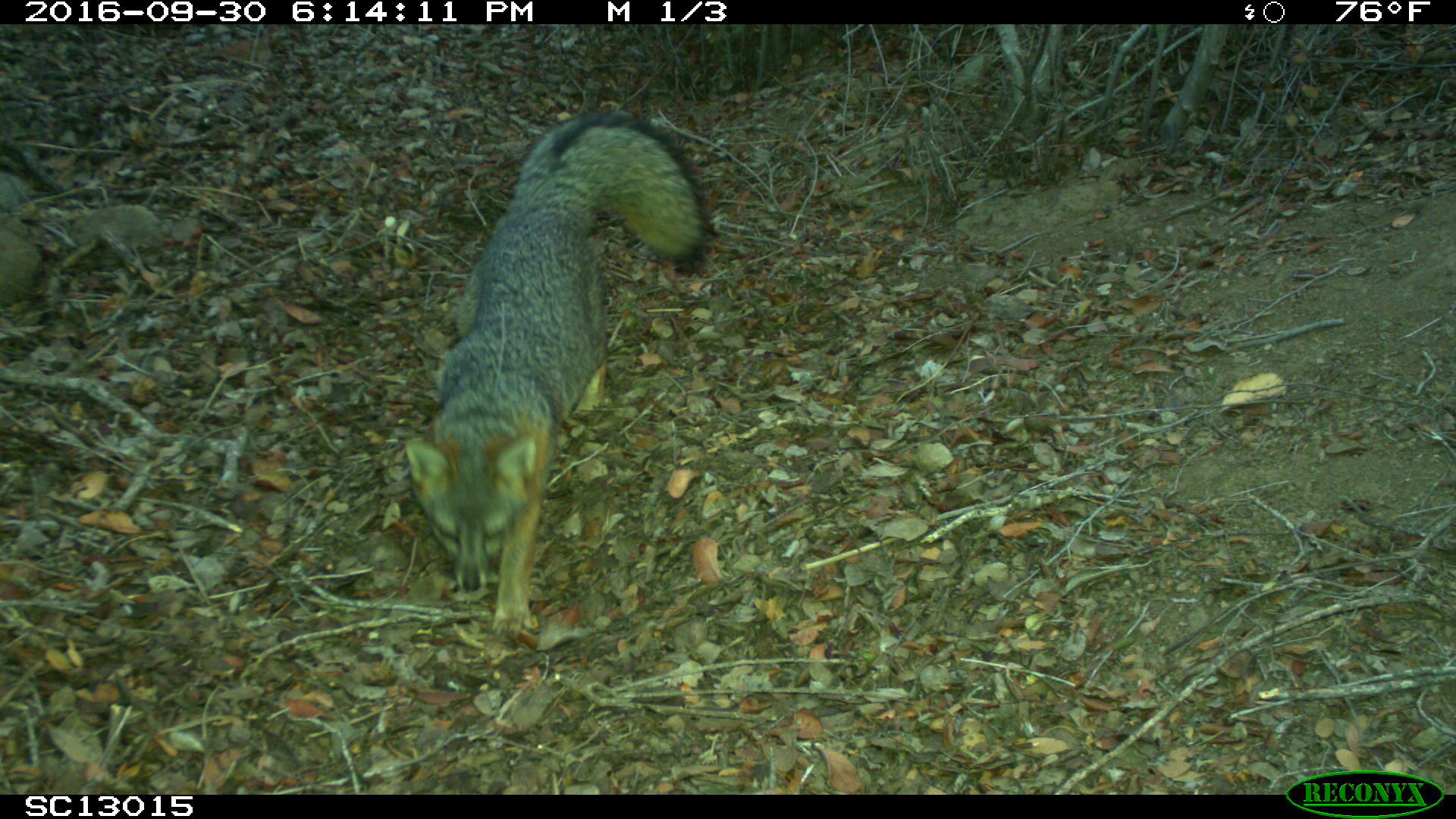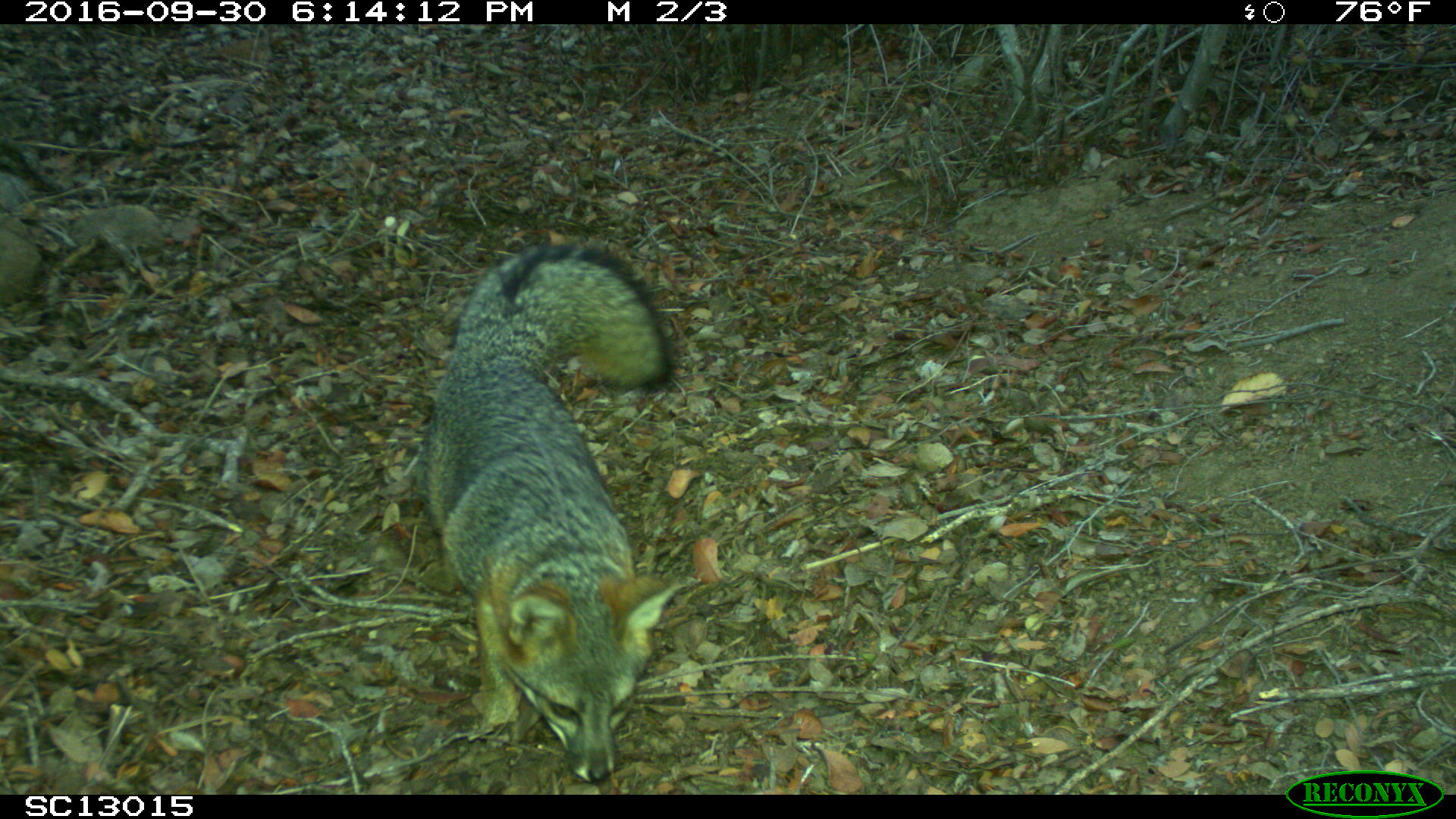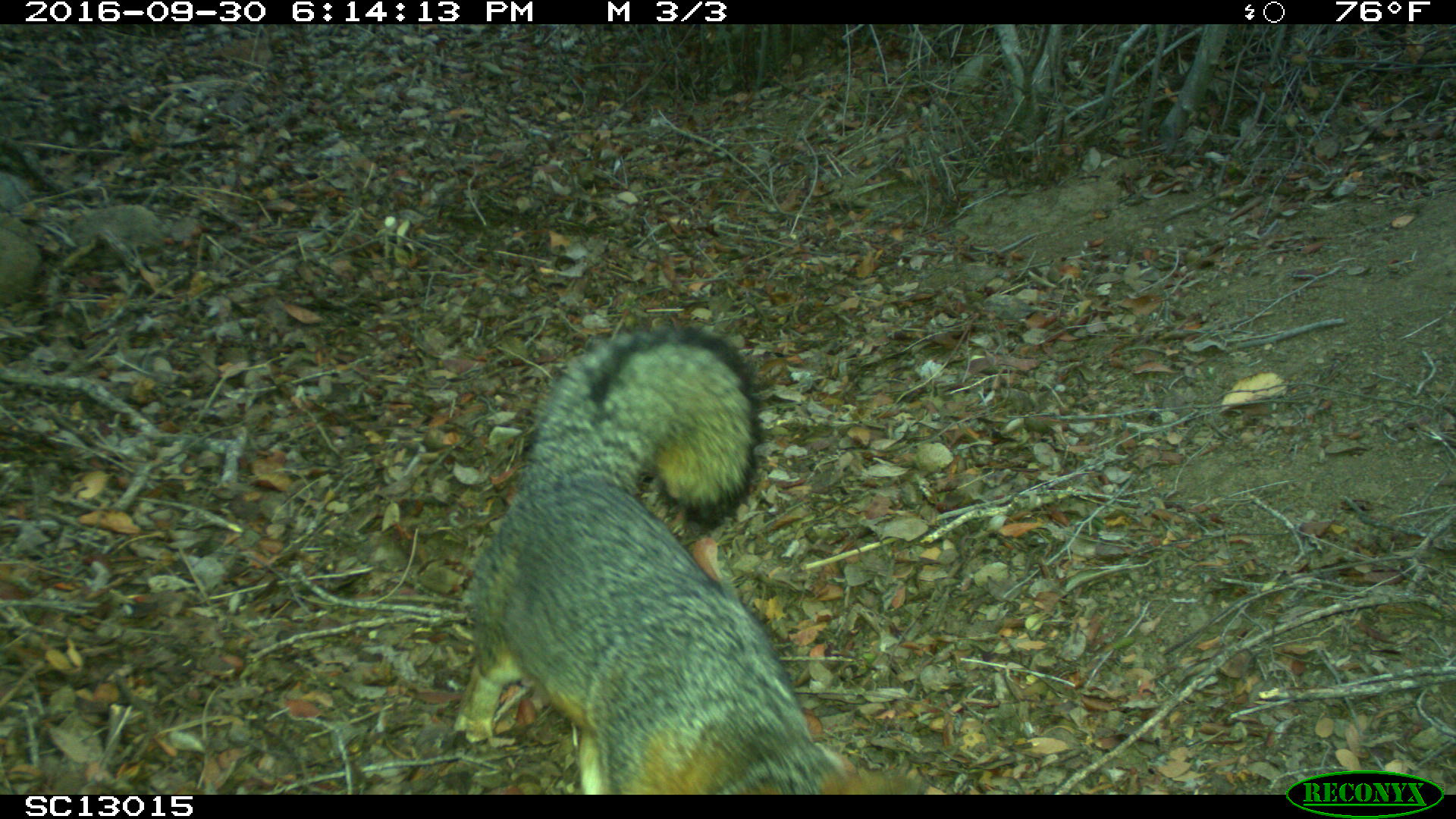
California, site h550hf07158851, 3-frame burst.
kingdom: Animalia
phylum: Chordata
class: Mammalia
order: Carnivora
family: Canidae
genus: Urocyon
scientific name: Urocyon littoralis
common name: island fox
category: fox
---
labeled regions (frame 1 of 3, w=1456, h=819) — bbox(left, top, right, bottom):
fox: bbox(402, 108, 711, 641)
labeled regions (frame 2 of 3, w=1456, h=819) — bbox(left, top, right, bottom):
fox: bbox(425, 242, 684, 780)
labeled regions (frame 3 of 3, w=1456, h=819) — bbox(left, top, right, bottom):
fox: bbox(447, 322, 930, 794)